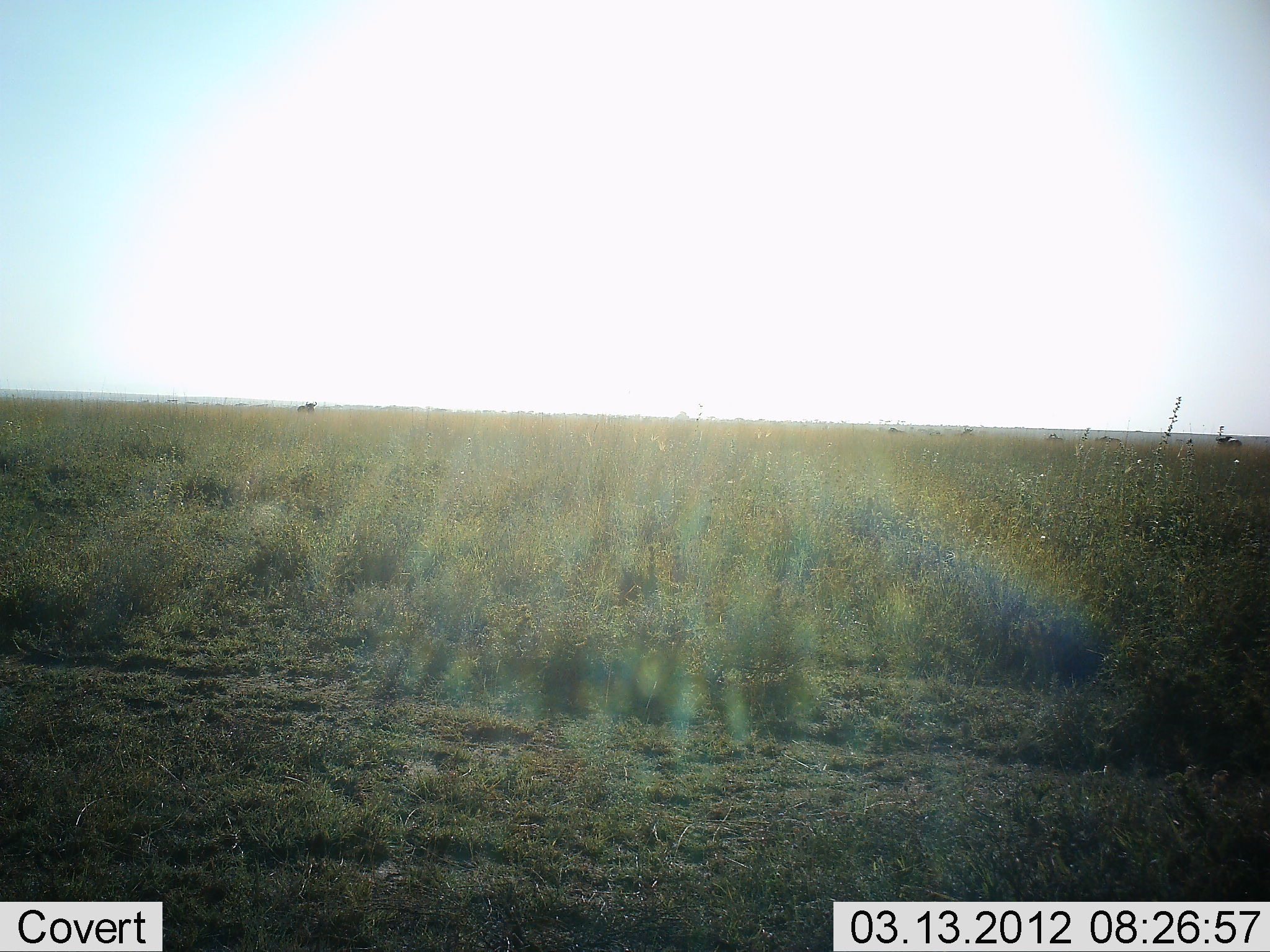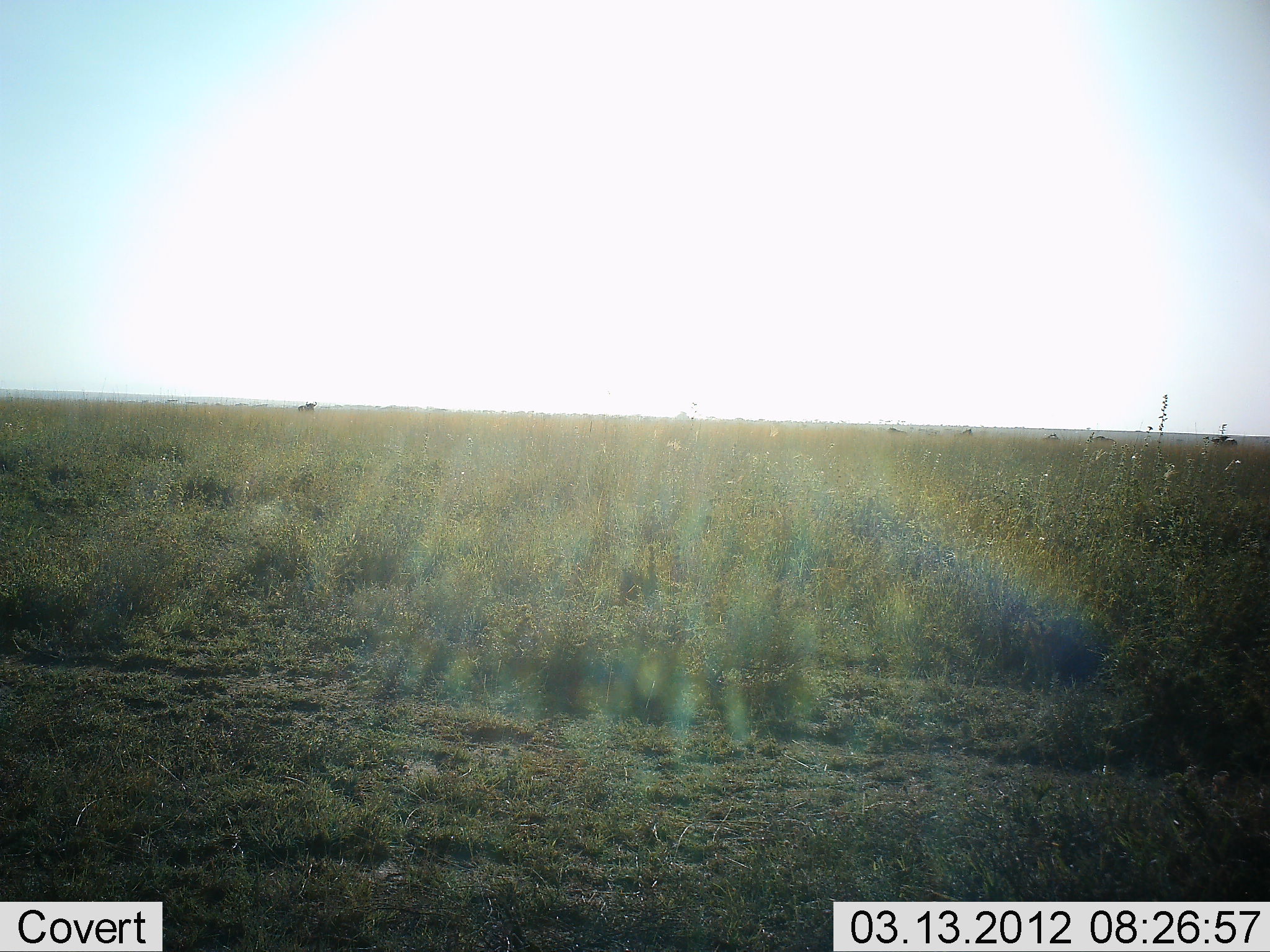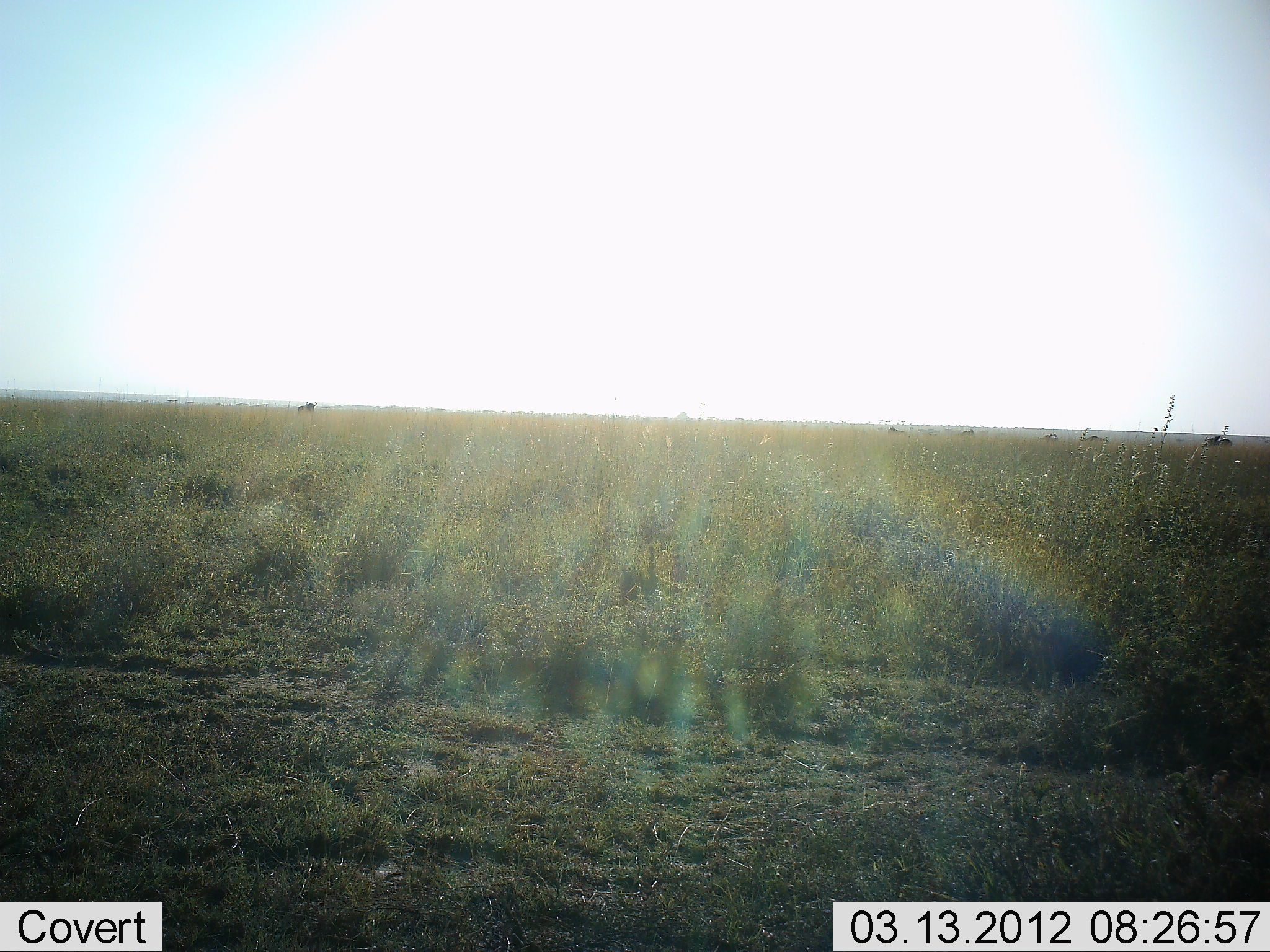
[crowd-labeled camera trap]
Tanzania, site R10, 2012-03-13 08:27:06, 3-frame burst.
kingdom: Animalia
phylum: Chordata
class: Mammalia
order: Artiodactyla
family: Bovidae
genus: Connochaetes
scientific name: Connochaetes taurinus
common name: blue wildebeest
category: wildebeest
Wildebeest (blue wildebeest) (Connochaetes taurinus), count 6. Behavior (volunteer vote fractions): standing 52%, resting 5%, moving 71%, interacting 0%. Young present (vote fraction): 0%. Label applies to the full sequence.